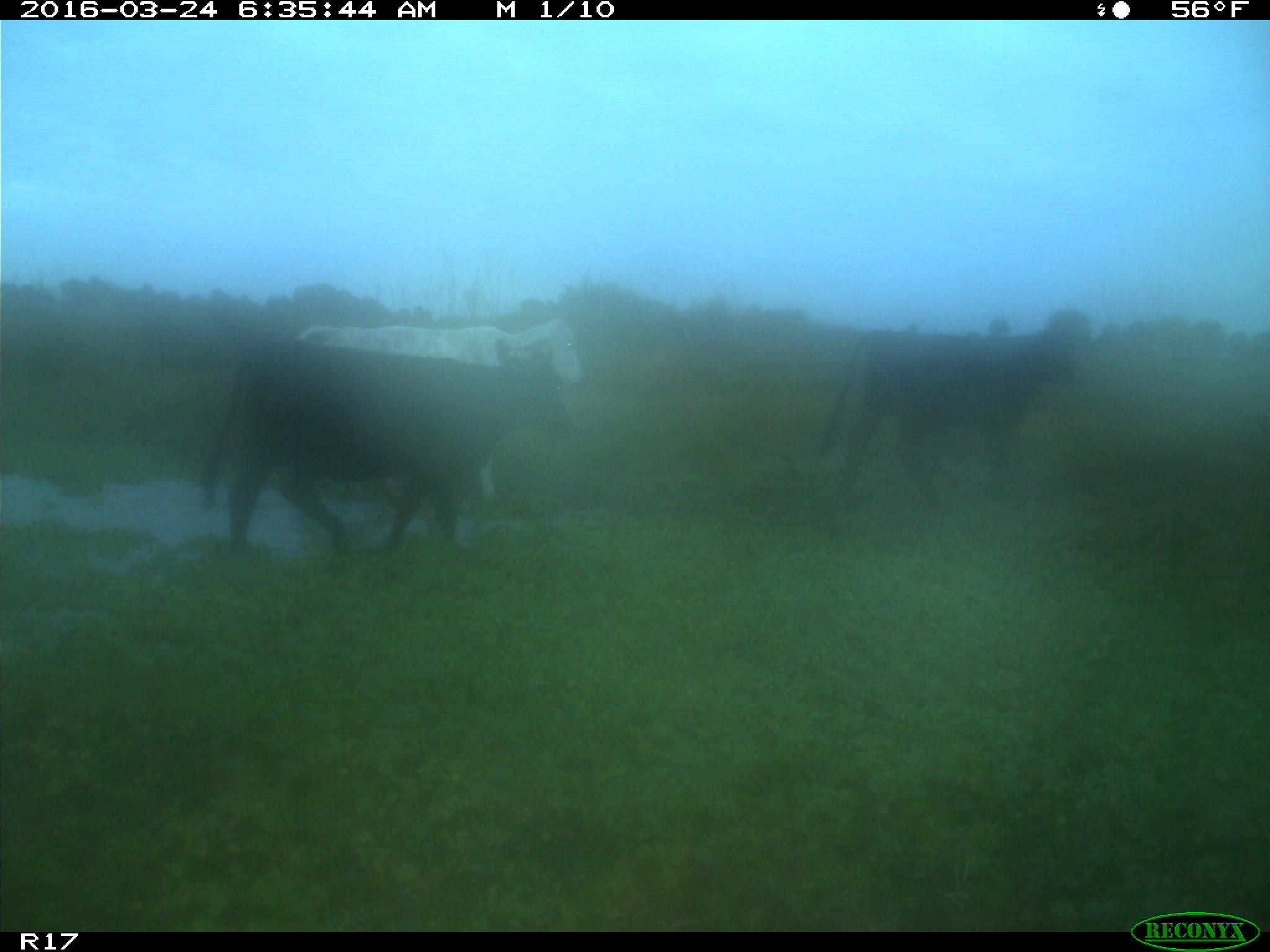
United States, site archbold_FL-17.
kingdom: Animalia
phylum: Chordata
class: Mammalia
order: Artiodactyla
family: Bovidae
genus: Bos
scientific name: Bos taurus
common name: domestic cow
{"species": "Bos taurus (domestic cow)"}